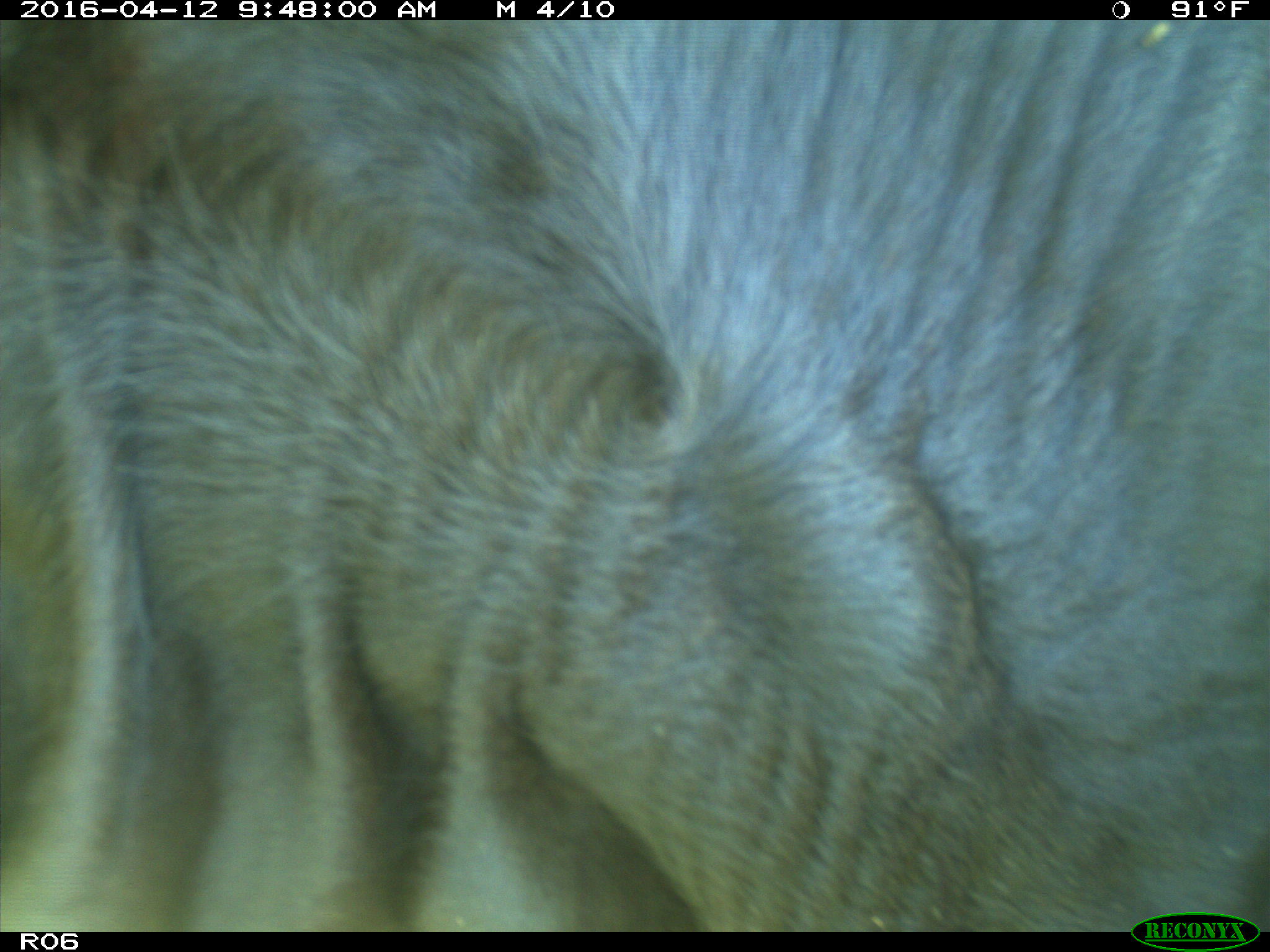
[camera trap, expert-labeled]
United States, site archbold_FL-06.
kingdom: Animalia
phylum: Chordata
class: Mammalia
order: Artiodactyla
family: Bovidae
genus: Bos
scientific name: Bos taurus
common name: domestic cow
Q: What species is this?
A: Bos taurus (domestic cow).